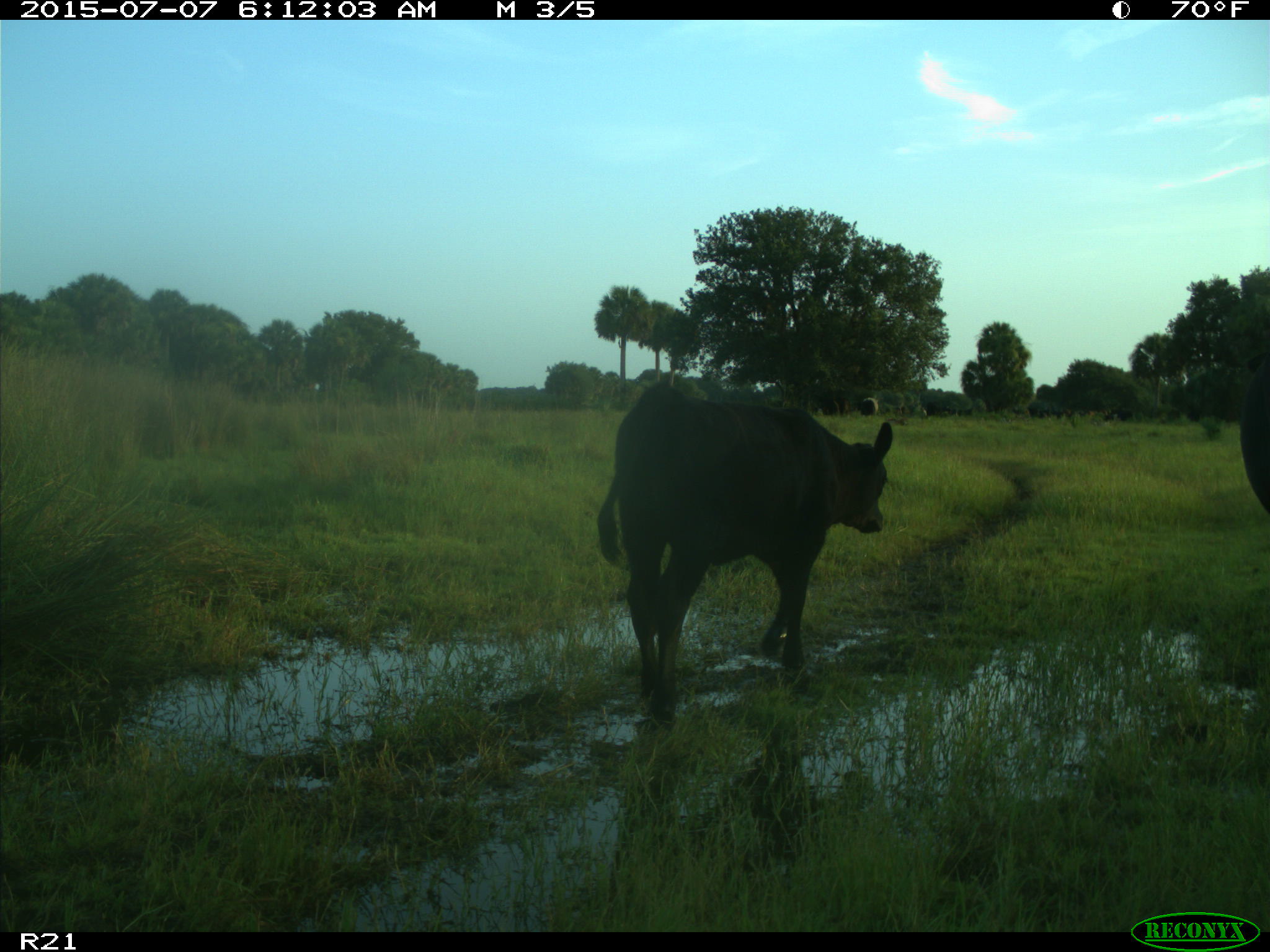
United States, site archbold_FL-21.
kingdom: Animalia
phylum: Chordata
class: Mammalia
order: Artiodactyla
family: Bovidae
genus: Bos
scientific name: Bos taurus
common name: domestic cow